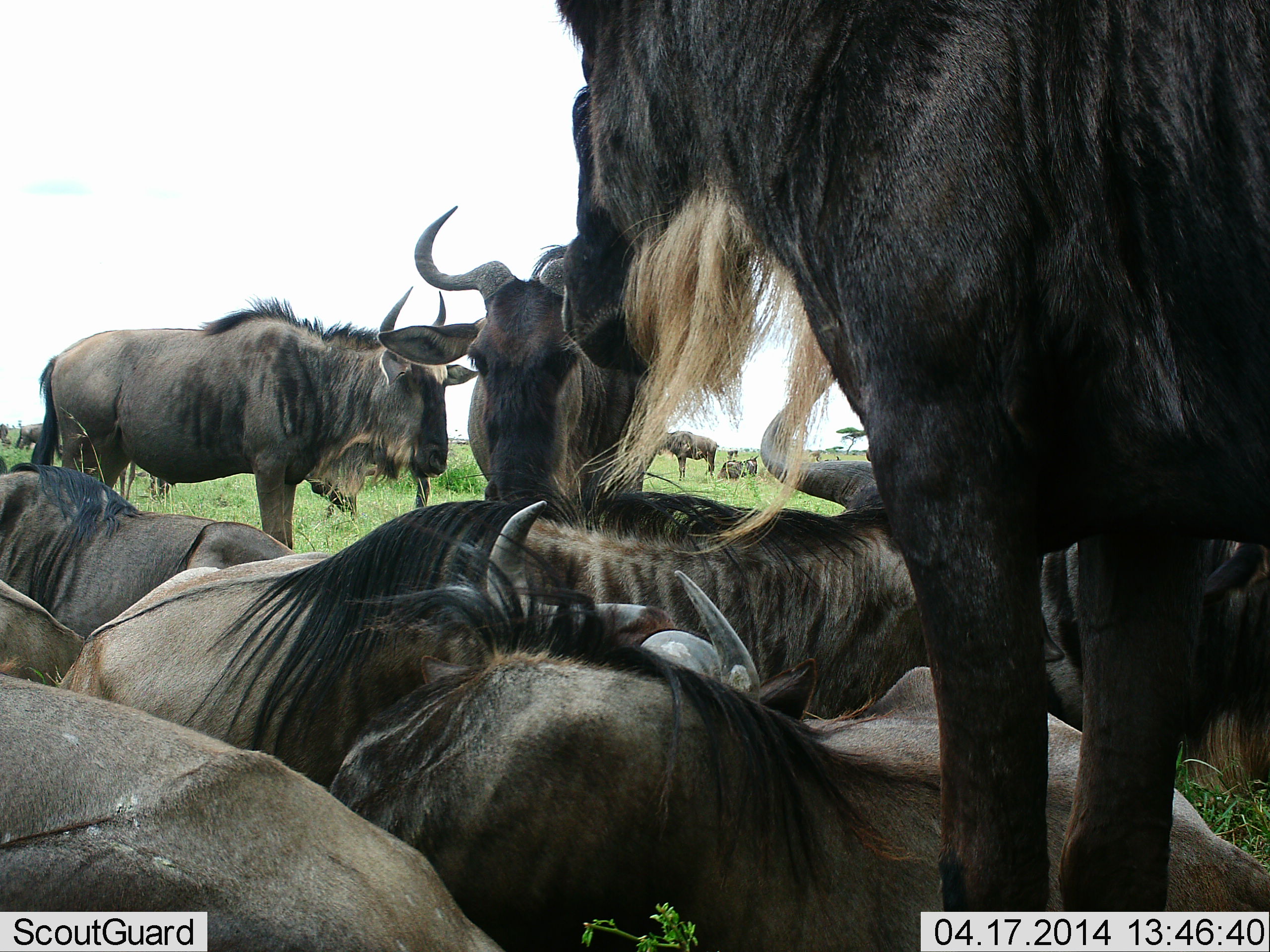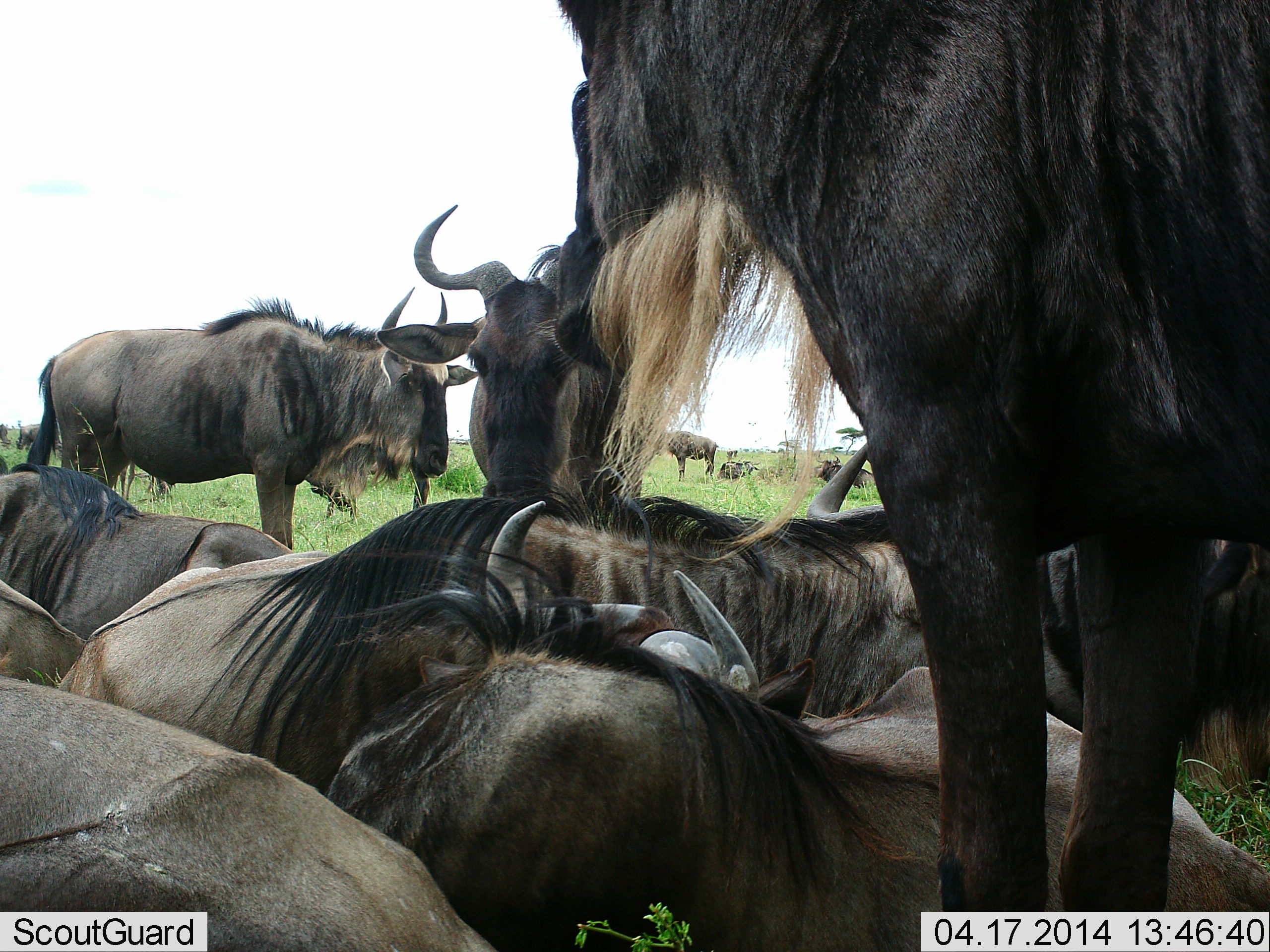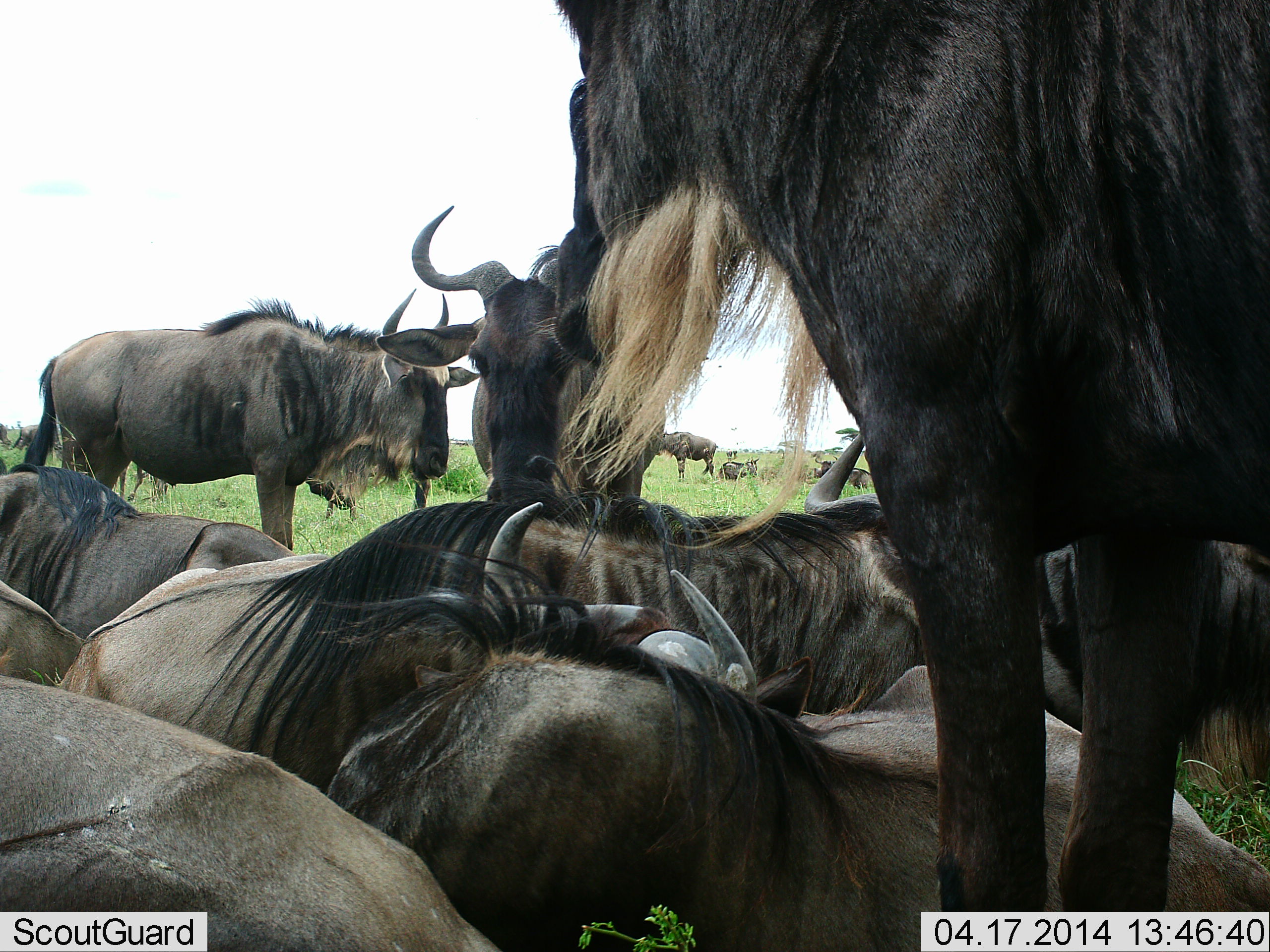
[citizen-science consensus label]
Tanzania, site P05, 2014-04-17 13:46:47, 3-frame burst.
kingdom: Animalia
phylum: Chordata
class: Mammalia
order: Artiodactyla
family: Bovidae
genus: Connochaetes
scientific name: Connochaetes taurinus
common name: blue wildebeest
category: wildebeest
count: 11-50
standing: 70%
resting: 100%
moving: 20%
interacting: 30%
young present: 0%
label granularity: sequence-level